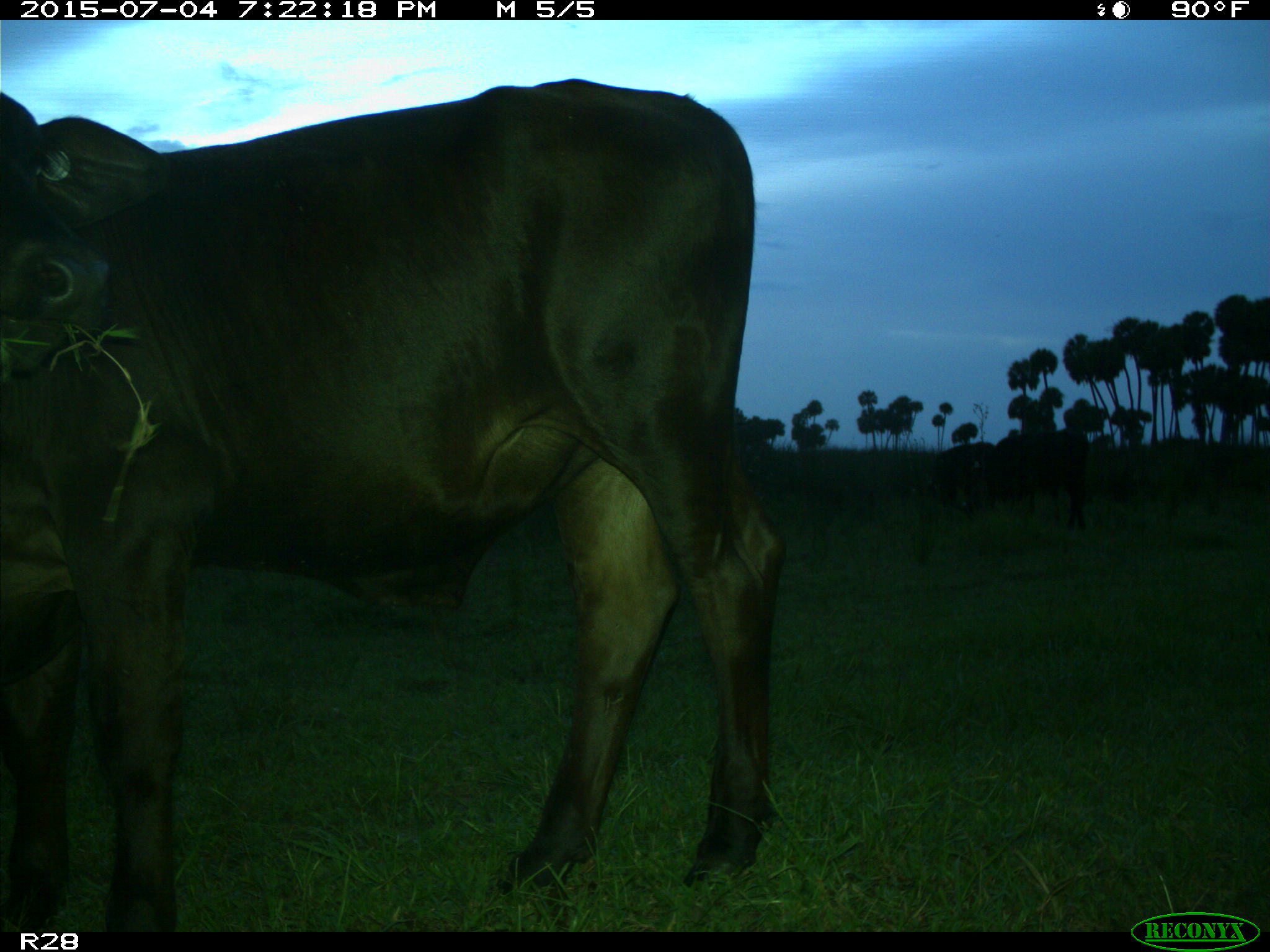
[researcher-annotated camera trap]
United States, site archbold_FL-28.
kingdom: Animalia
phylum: Chordata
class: Mammalia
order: Artiodactyla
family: Bovidae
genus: Bos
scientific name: Bos taurus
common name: domestic cow